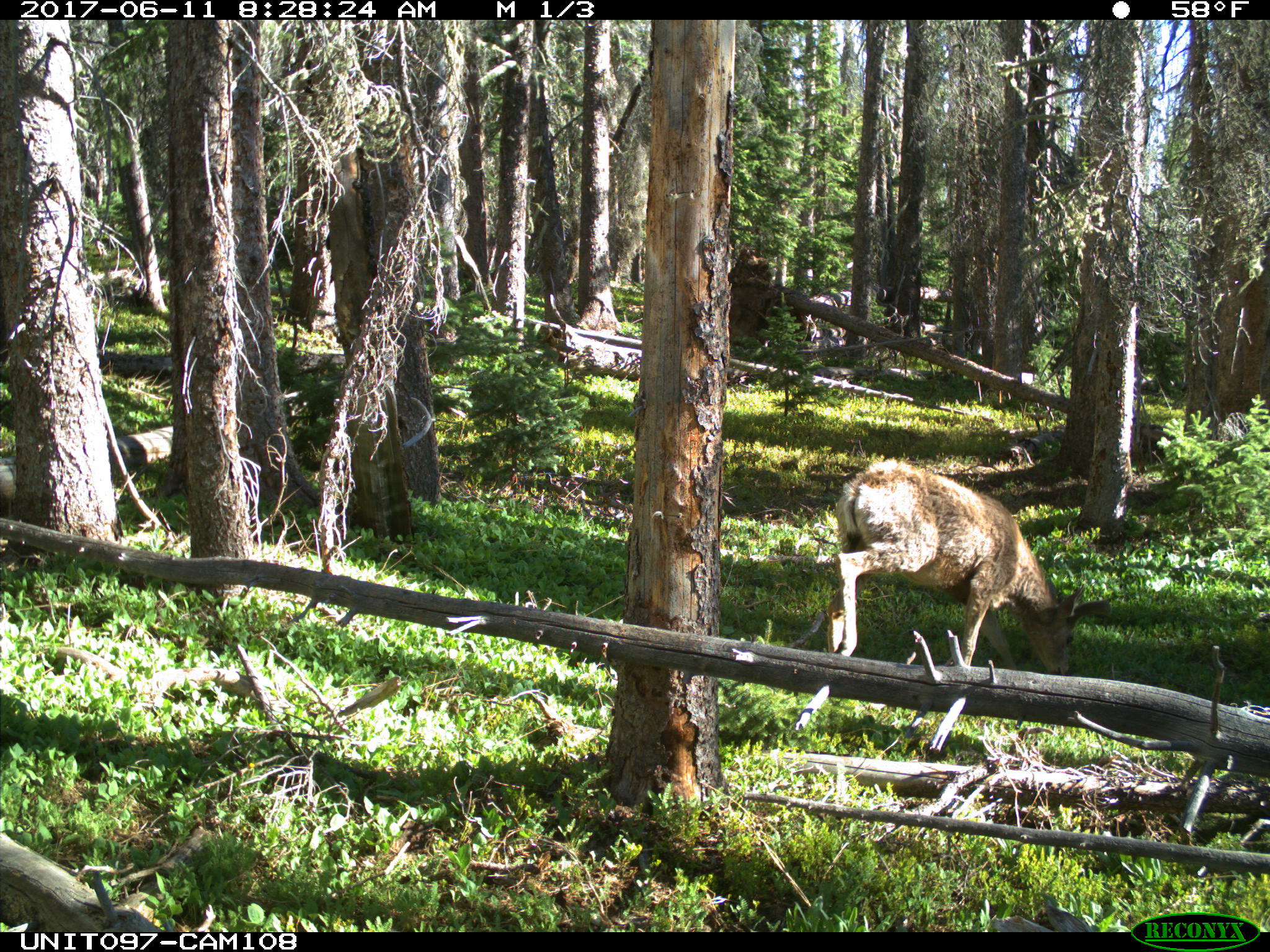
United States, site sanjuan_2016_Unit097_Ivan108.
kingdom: Animalia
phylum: Chordata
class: Mammalia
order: Artiodactyla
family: Cervidae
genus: Odocoileus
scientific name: Odocoileus hemionus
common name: mule deer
Odocoileus hemionus (mule deer).